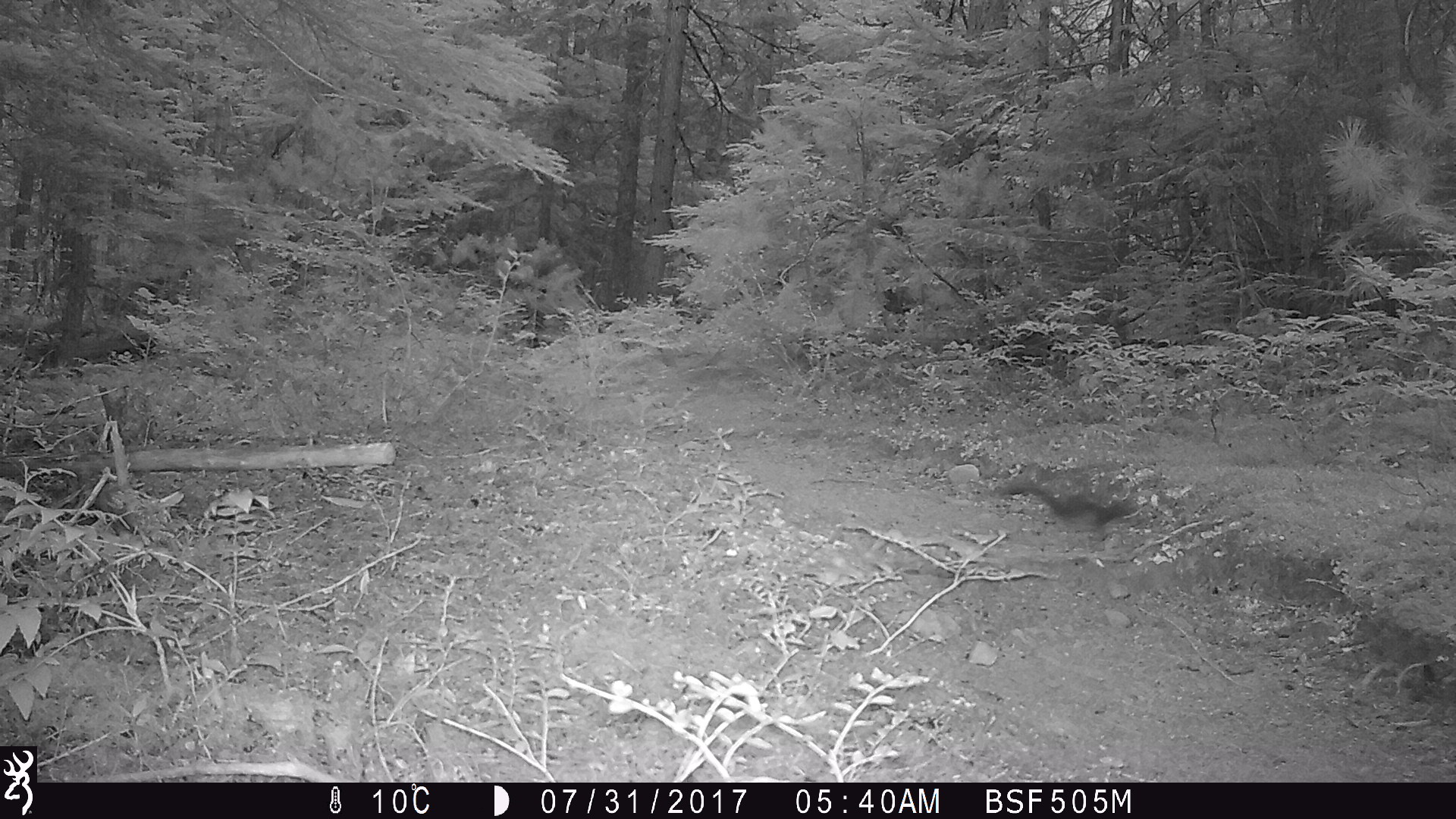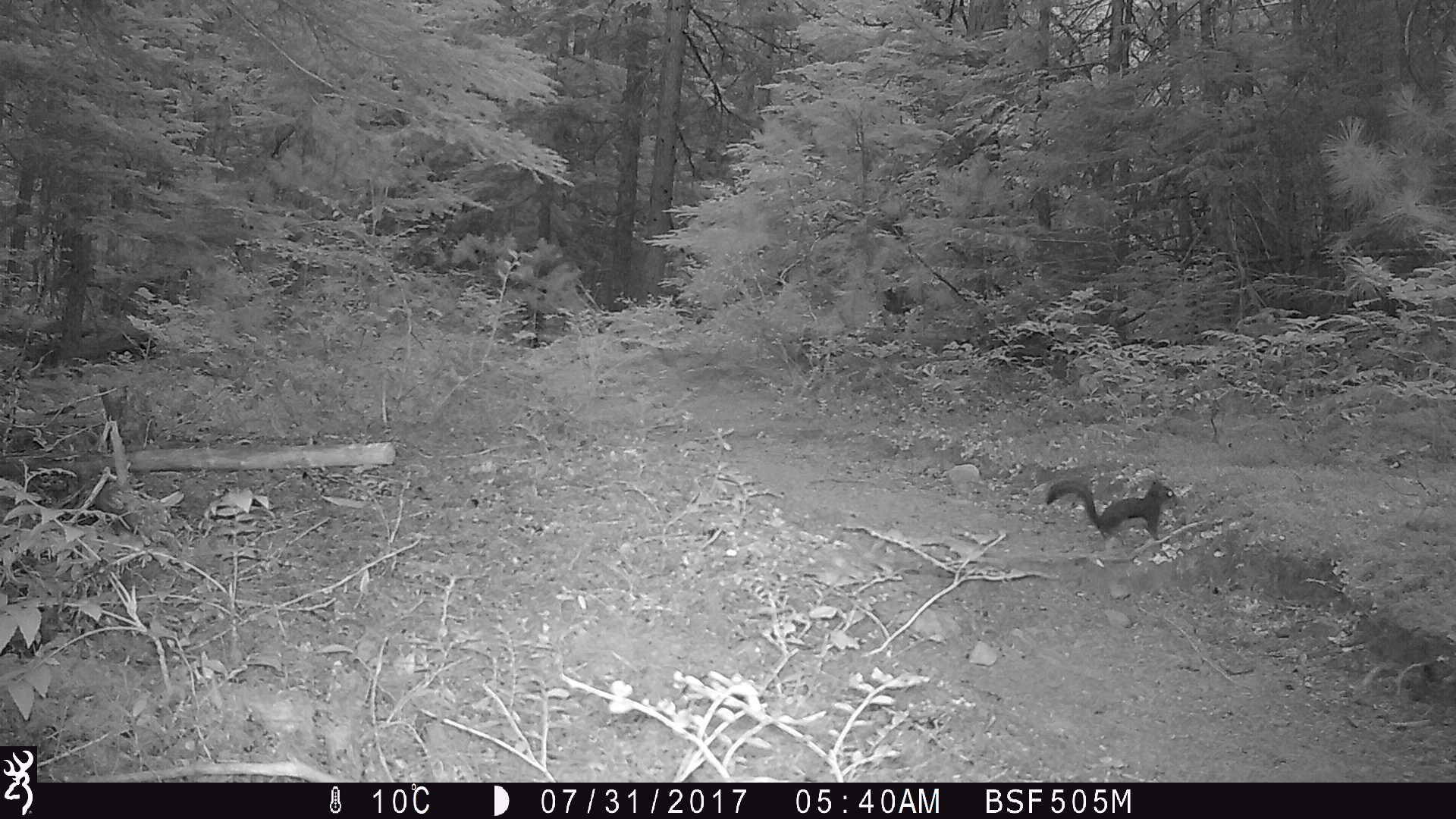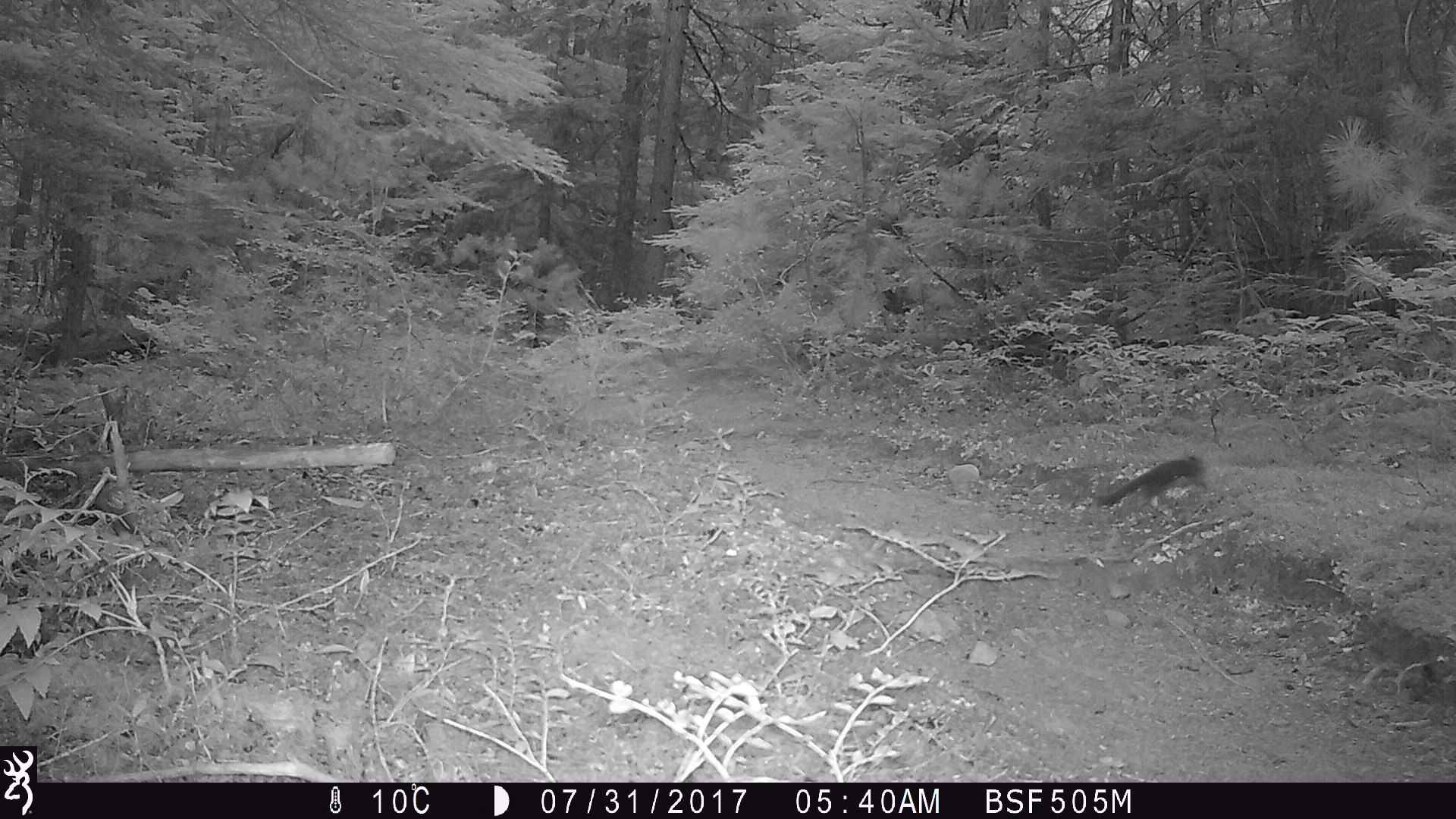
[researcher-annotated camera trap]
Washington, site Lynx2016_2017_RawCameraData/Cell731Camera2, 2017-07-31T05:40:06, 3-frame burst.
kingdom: Animalia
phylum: Chordata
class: Mammalia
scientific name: Mammalia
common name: small mammal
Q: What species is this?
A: Small mammal (Mammalia).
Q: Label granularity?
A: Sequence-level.